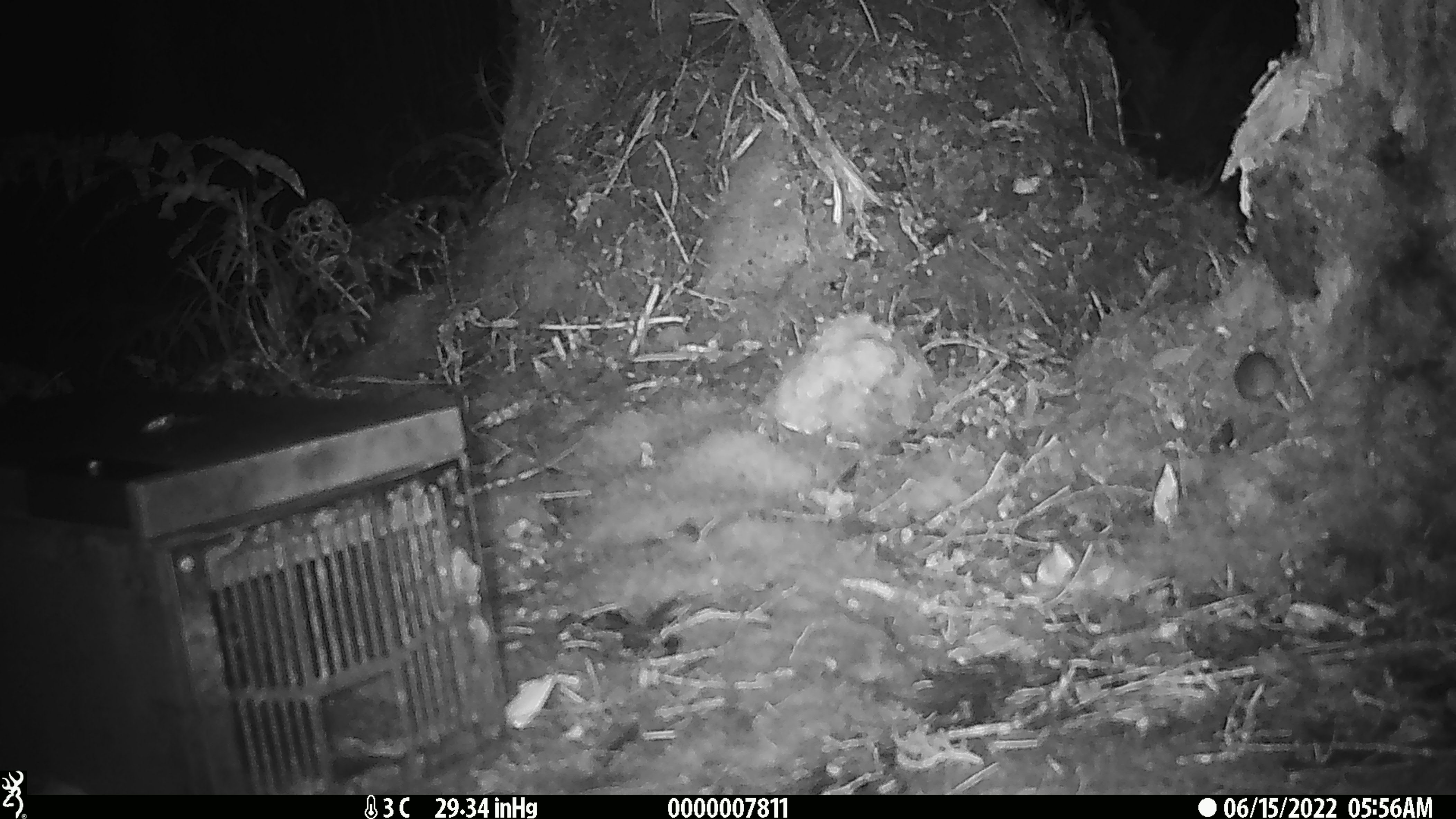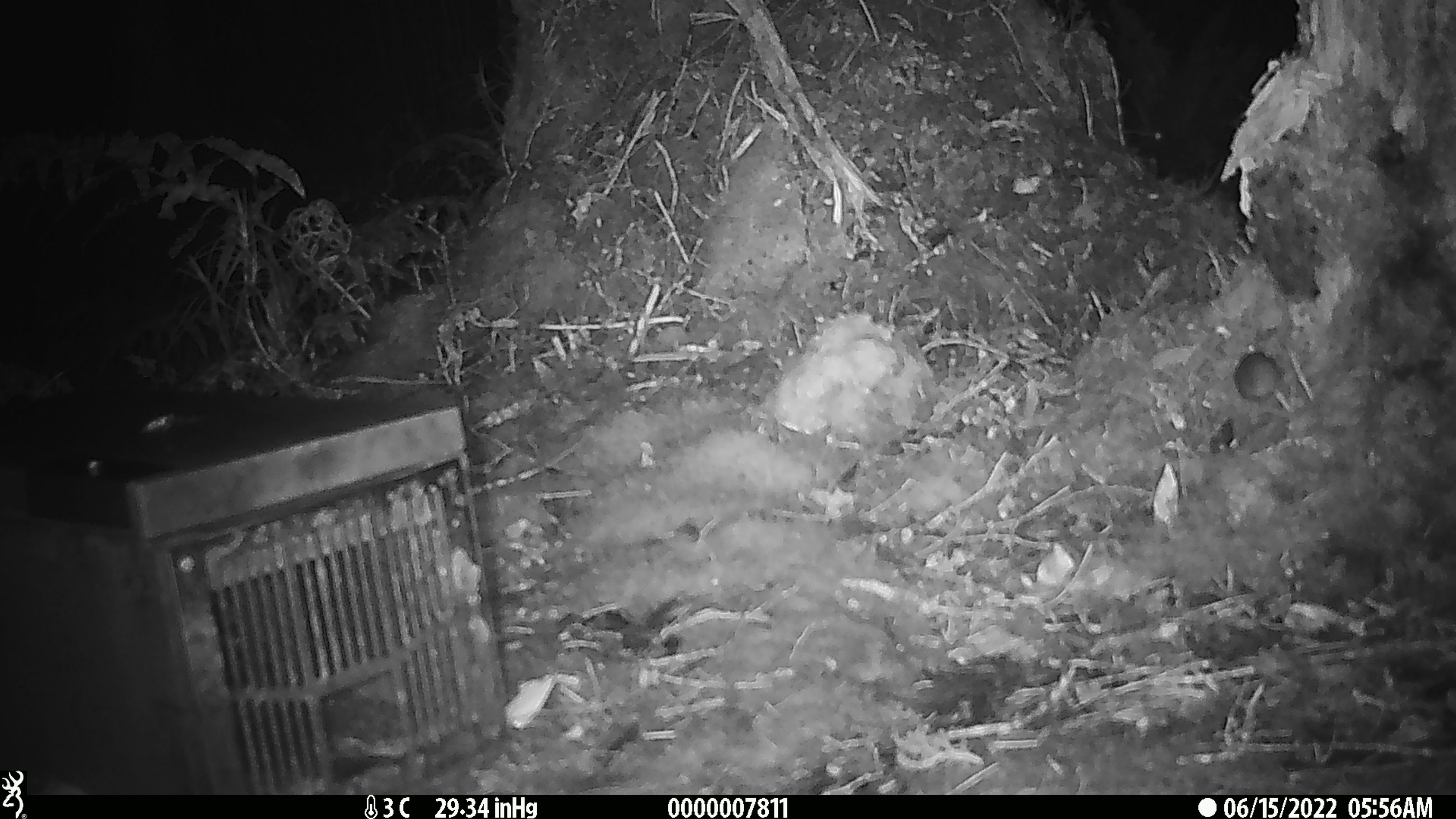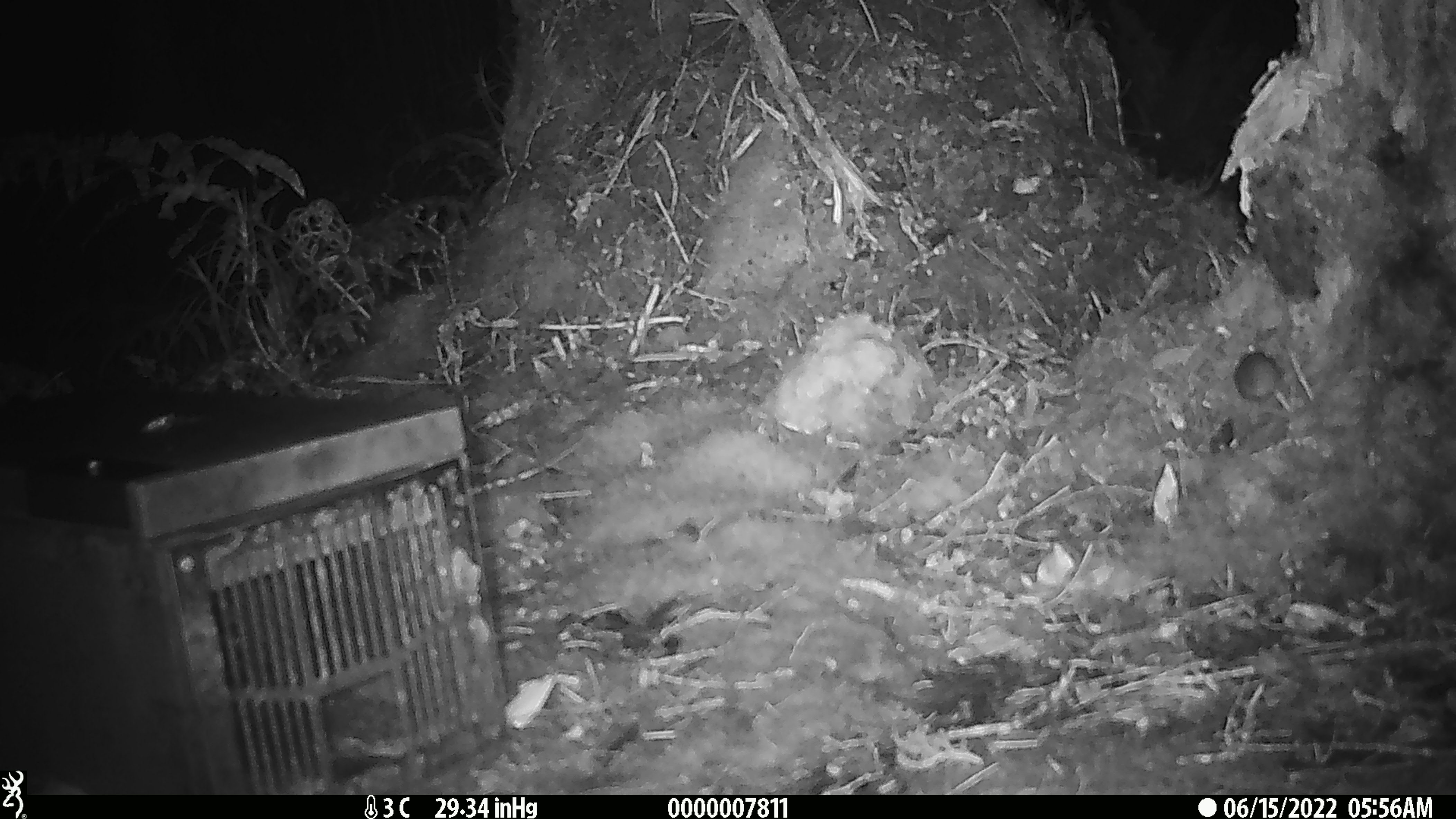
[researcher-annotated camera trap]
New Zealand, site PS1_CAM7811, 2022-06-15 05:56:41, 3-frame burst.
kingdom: Animalia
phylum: Chordata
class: Mammalia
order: Rodentia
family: Muridae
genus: Mus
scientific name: Mus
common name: mouse